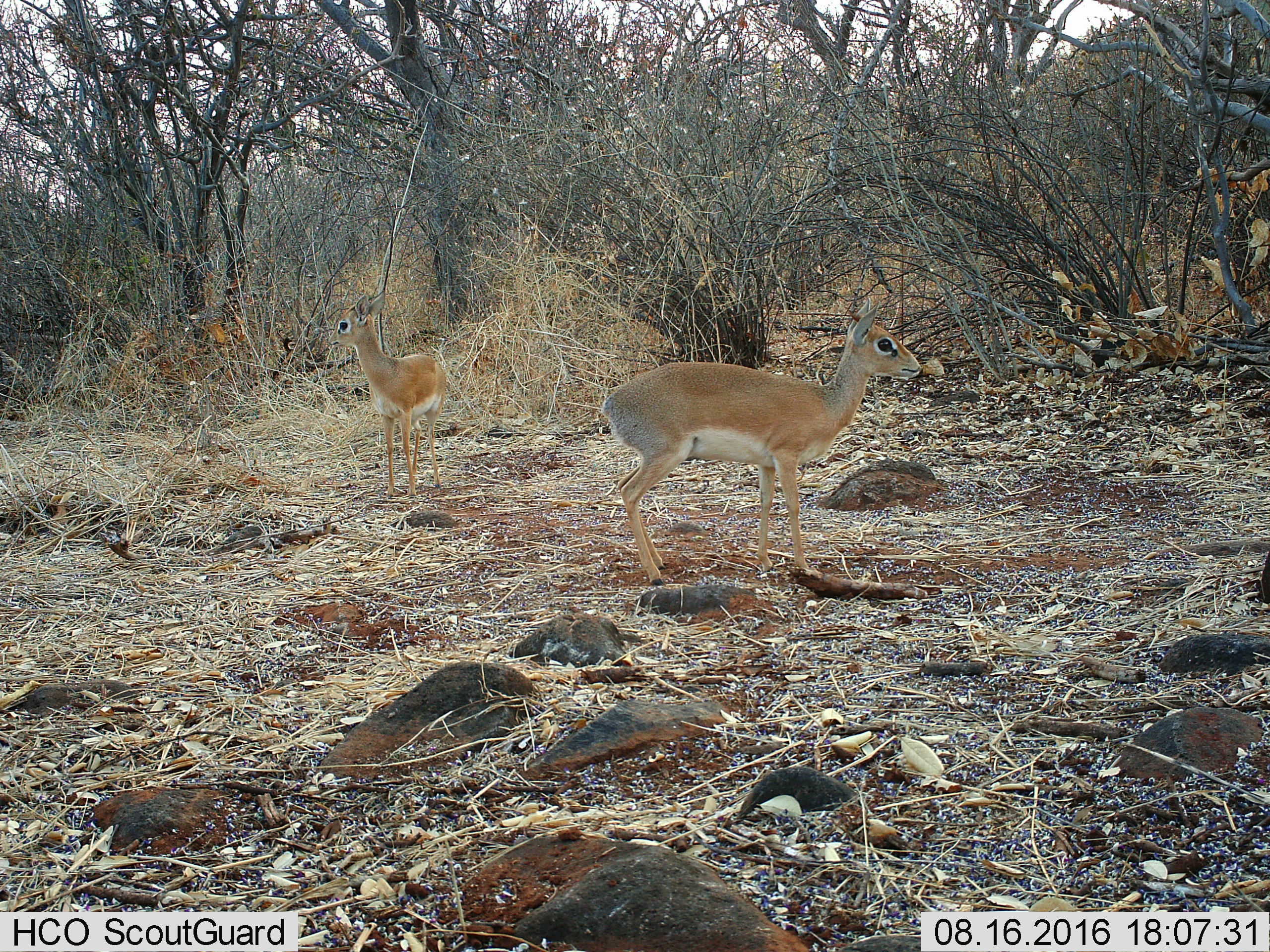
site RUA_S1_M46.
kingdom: Animalia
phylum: Chordata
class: Mammalia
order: Artiodactyla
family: Bovidae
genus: Madoqua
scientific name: Madoqua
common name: dik-dik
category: dikdik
Dikdik (dik-dik) (Madoqua), count 2. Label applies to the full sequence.